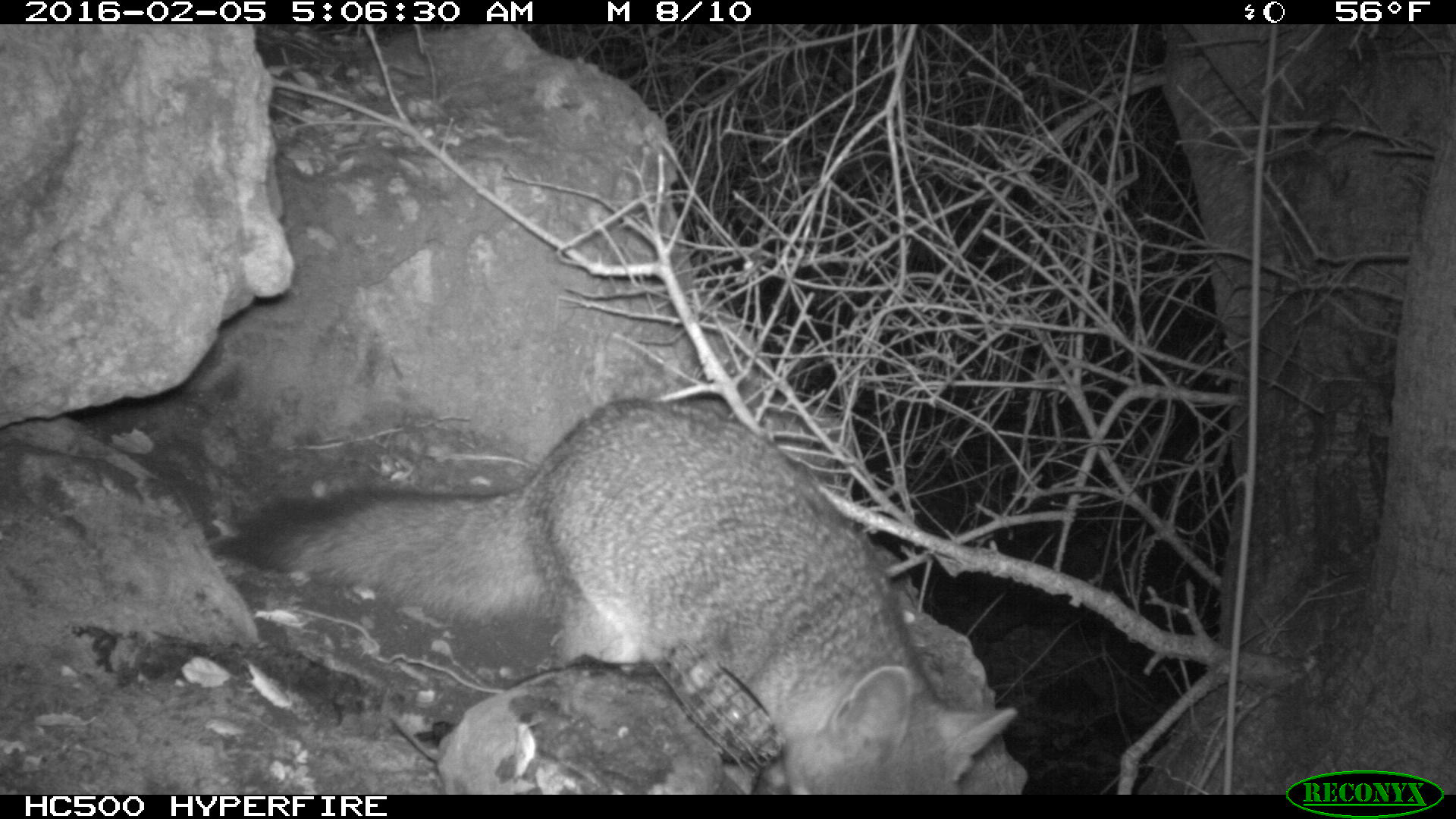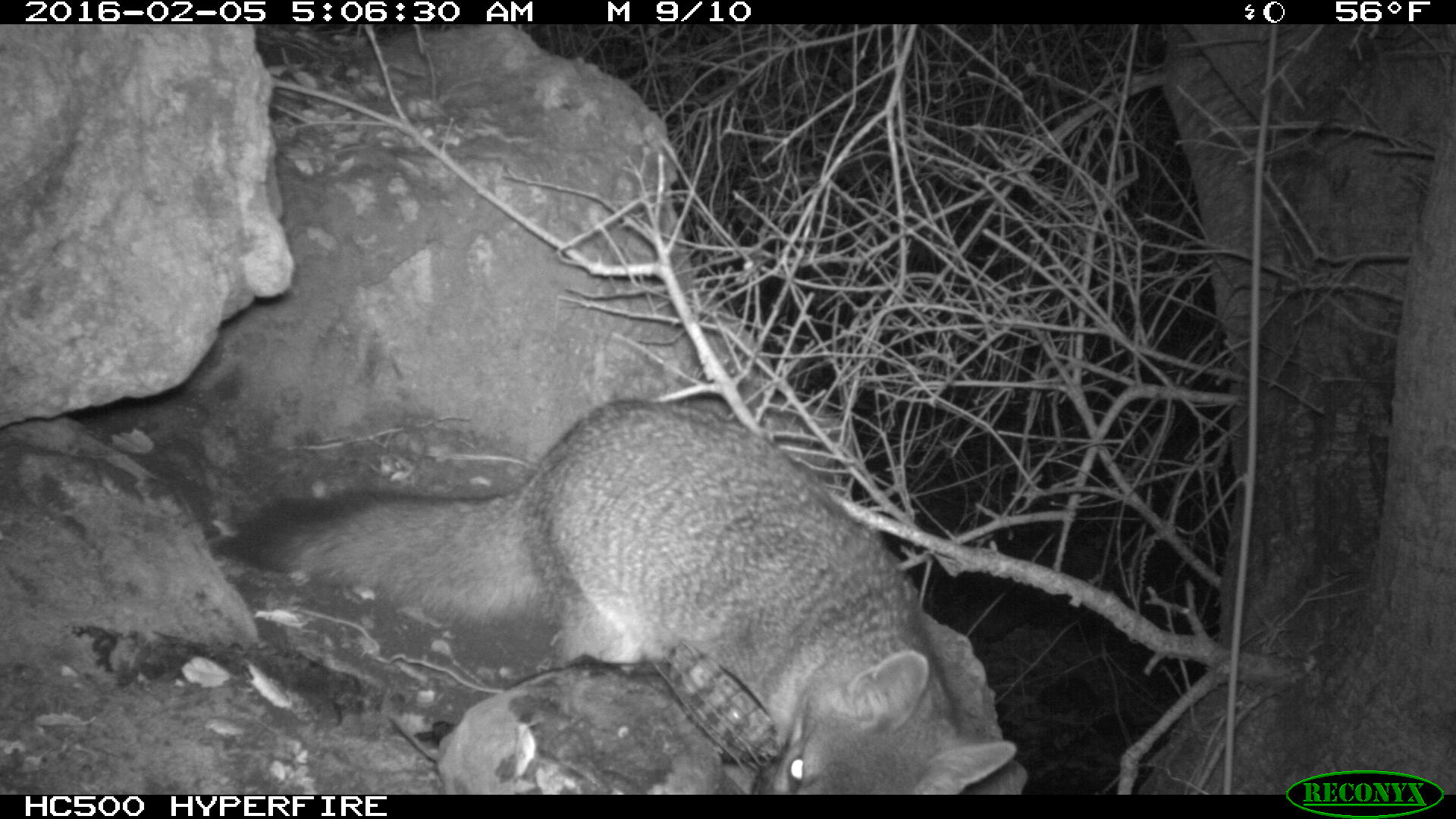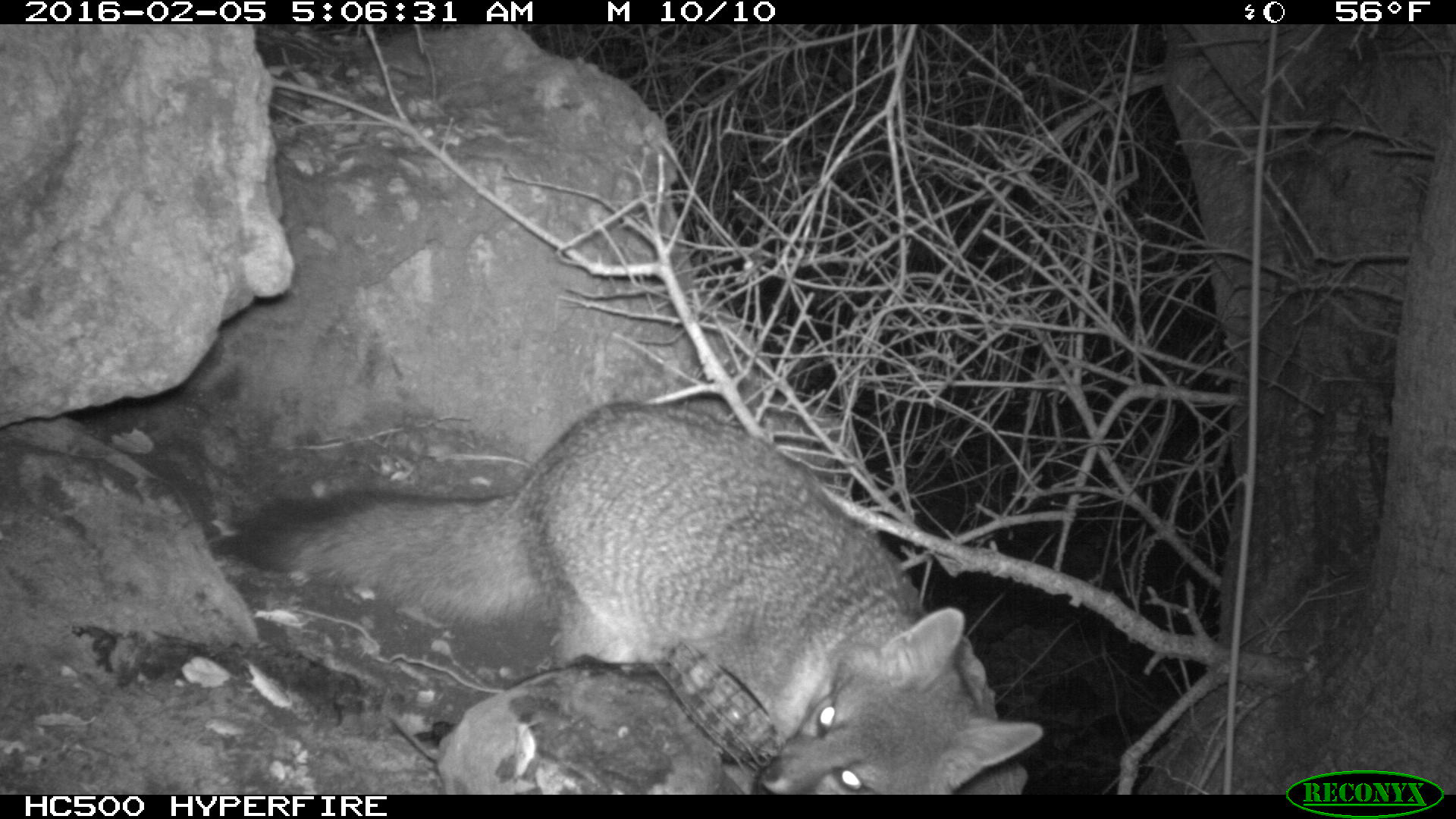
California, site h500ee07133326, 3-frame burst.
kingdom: Animalia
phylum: Chordata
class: Mammalia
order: Carnivora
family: Canidae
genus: Urocyon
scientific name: Urocyon littoralis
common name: island fox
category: fox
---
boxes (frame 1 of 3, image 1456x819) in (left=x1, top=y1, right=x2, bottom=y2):
fox: (left=213, top=397, right=1017, bottom=794)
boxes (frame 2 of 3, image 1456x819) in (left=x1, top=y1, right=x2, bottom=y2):
fox: (left=229, top=400, right=1017, bottom=792)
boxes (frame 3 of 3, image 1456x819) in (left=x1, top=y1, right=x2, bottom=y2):
fox: (left=209, top=397, right=1040, bottom=794)